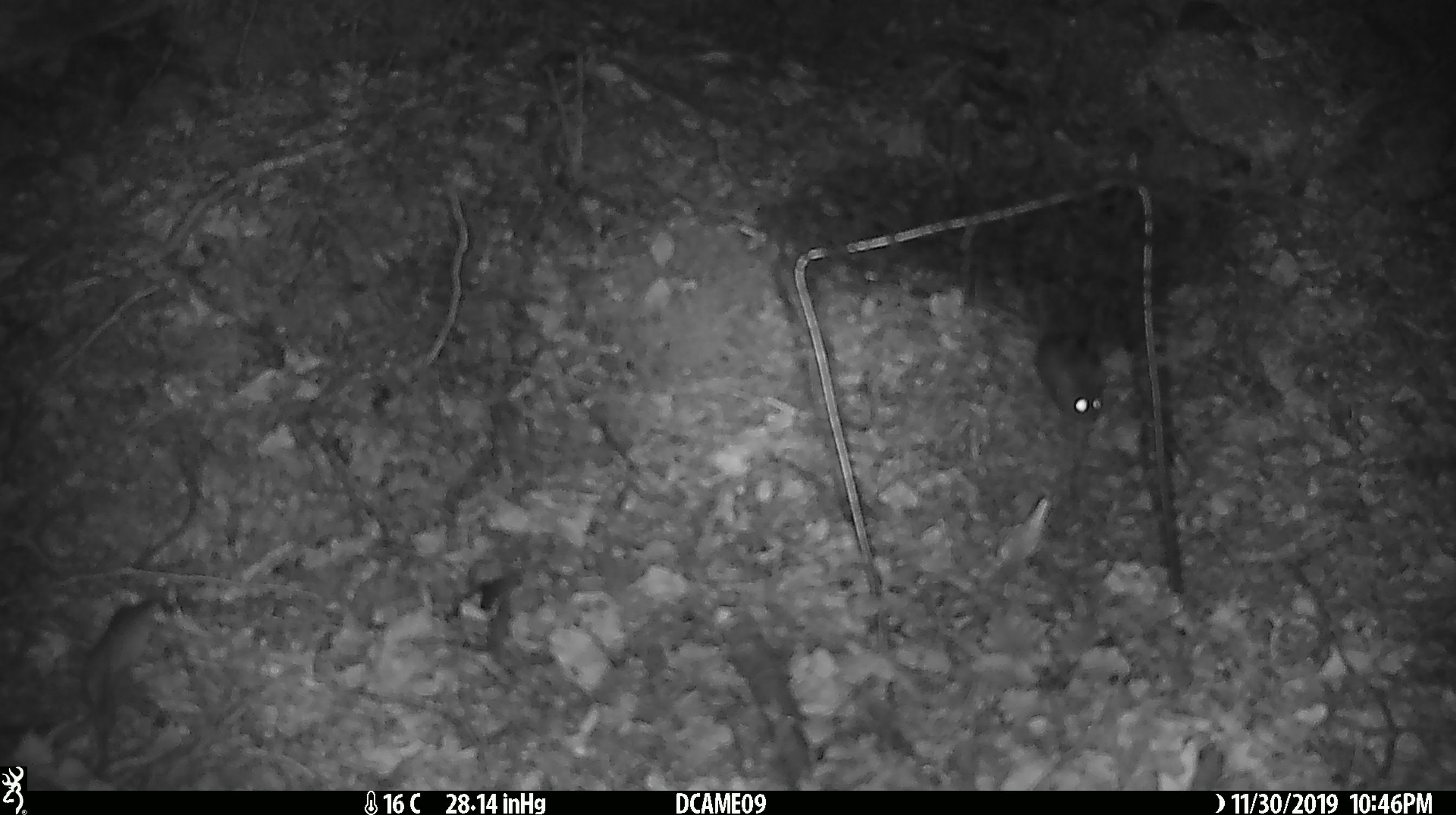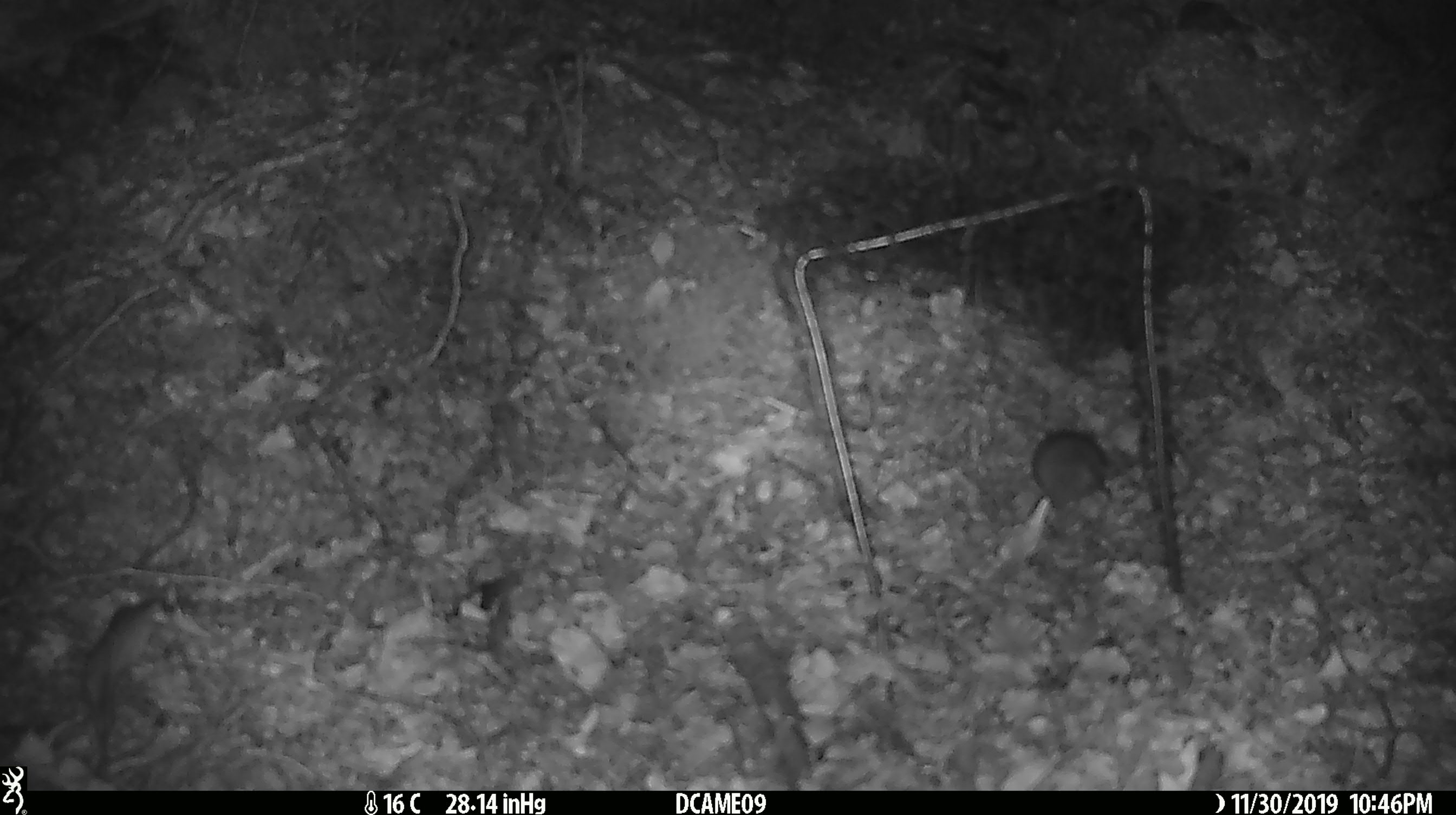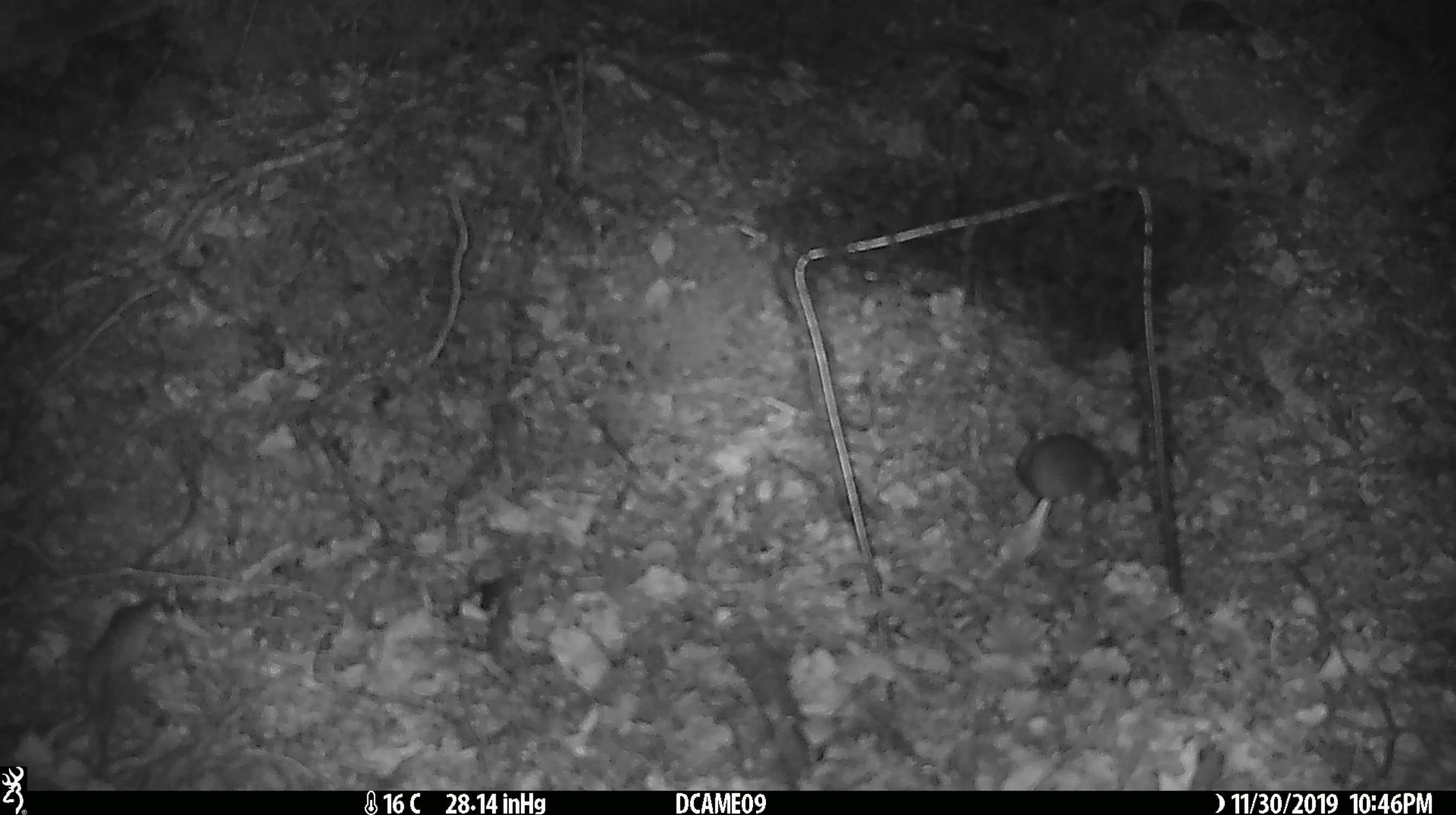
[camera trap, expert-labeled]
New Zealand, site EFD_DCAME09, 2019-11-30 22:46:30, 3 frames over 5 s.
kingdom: Animalia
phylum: Chordata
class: Mammalia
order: Rodentia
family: Muridae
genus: Mus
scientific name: Mus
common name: mouse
Mouse (Mus).